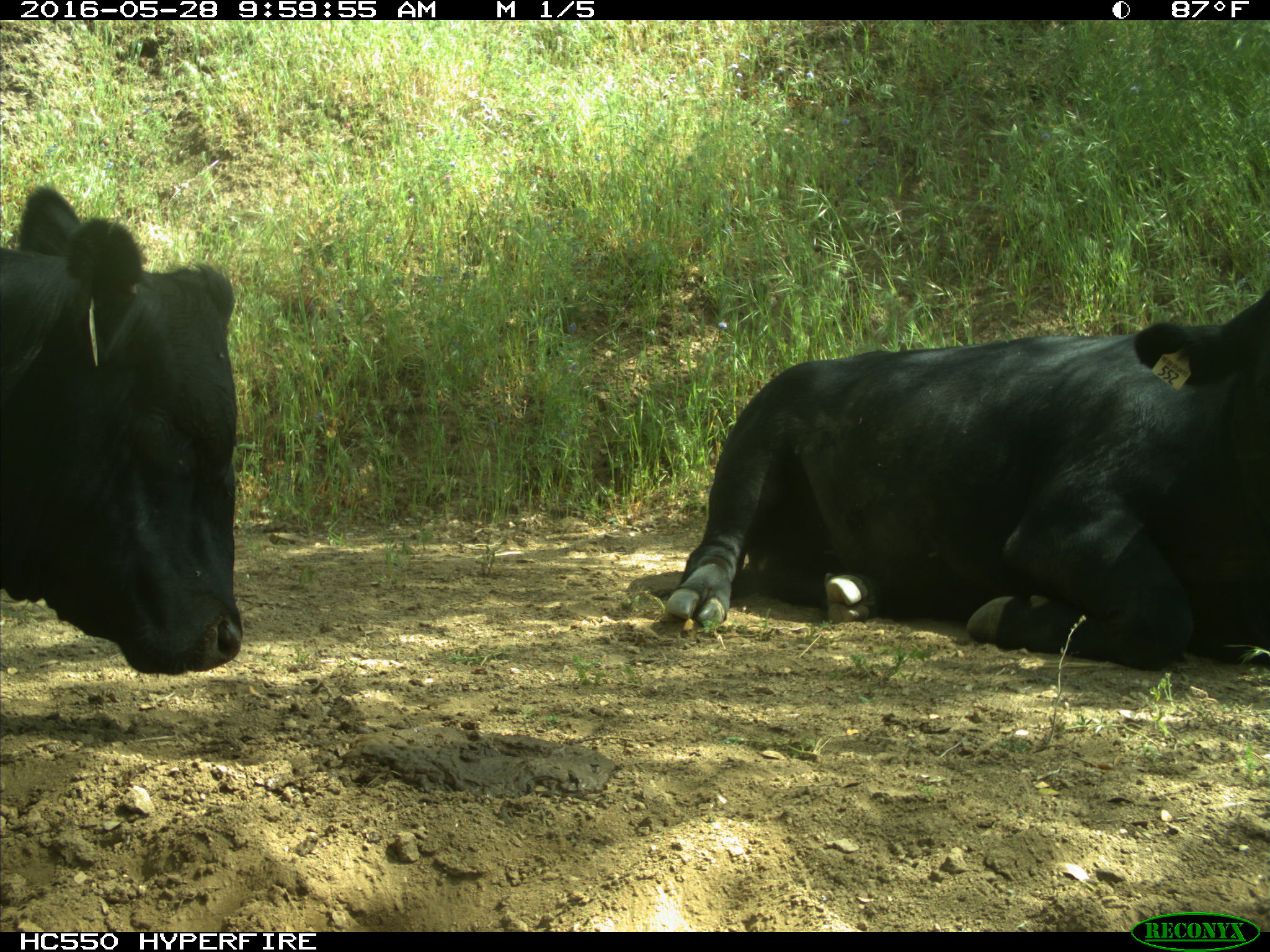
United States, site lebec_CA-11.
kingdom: Animalia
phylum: Chordata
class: Mammalia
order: Artiodactyla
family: Bovidae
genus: Bos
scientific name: Bos taurus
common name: domestic cow